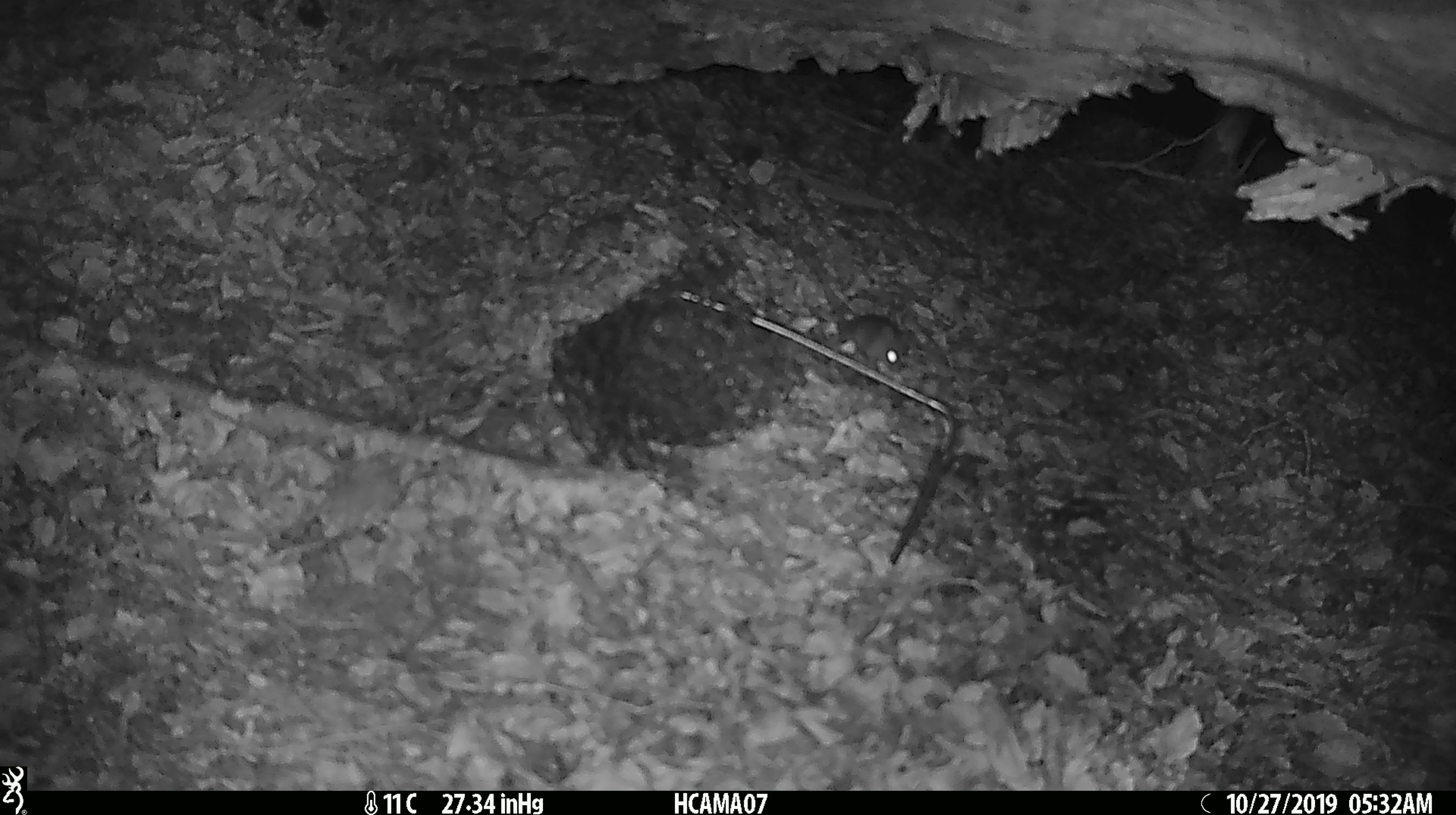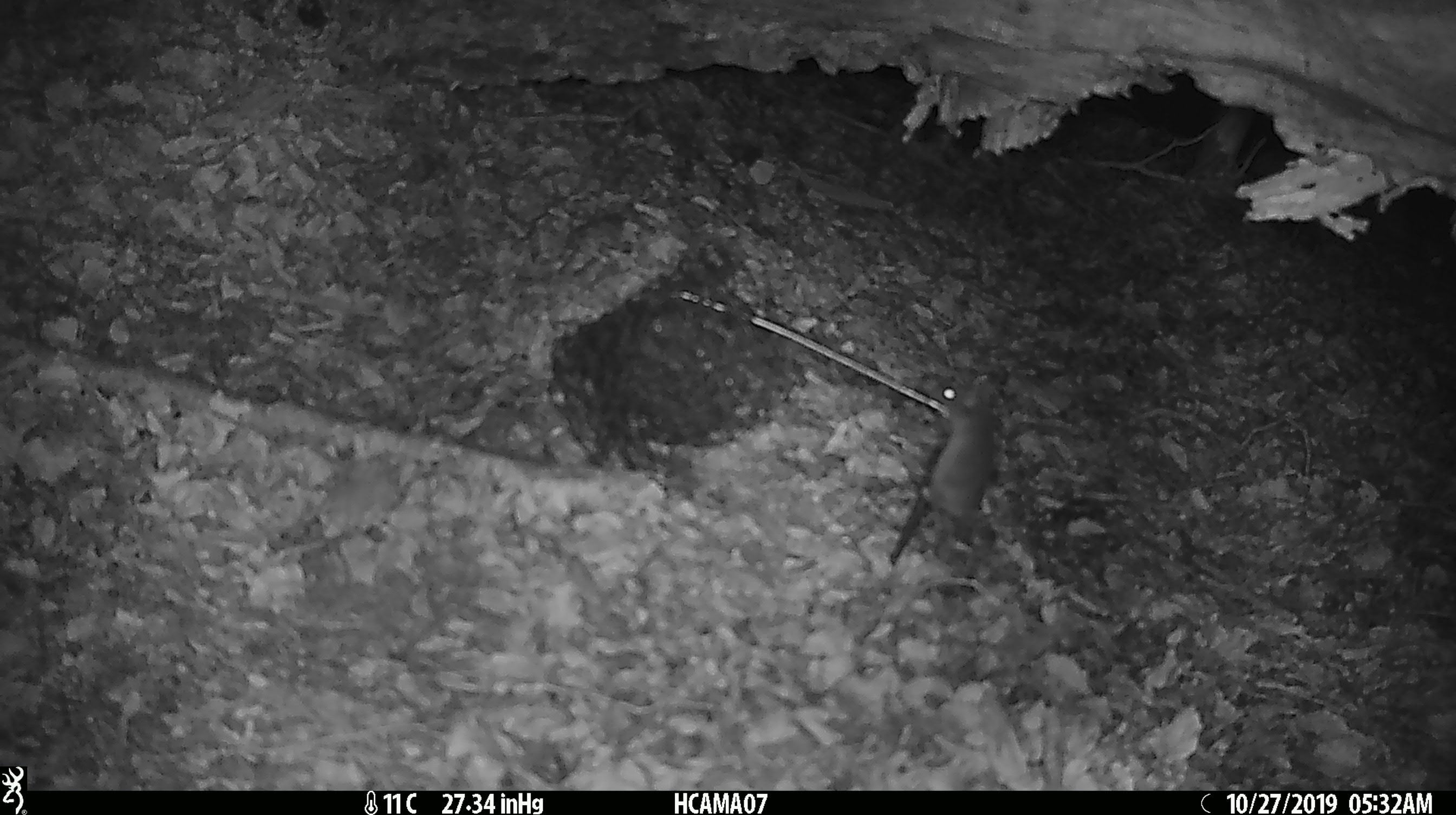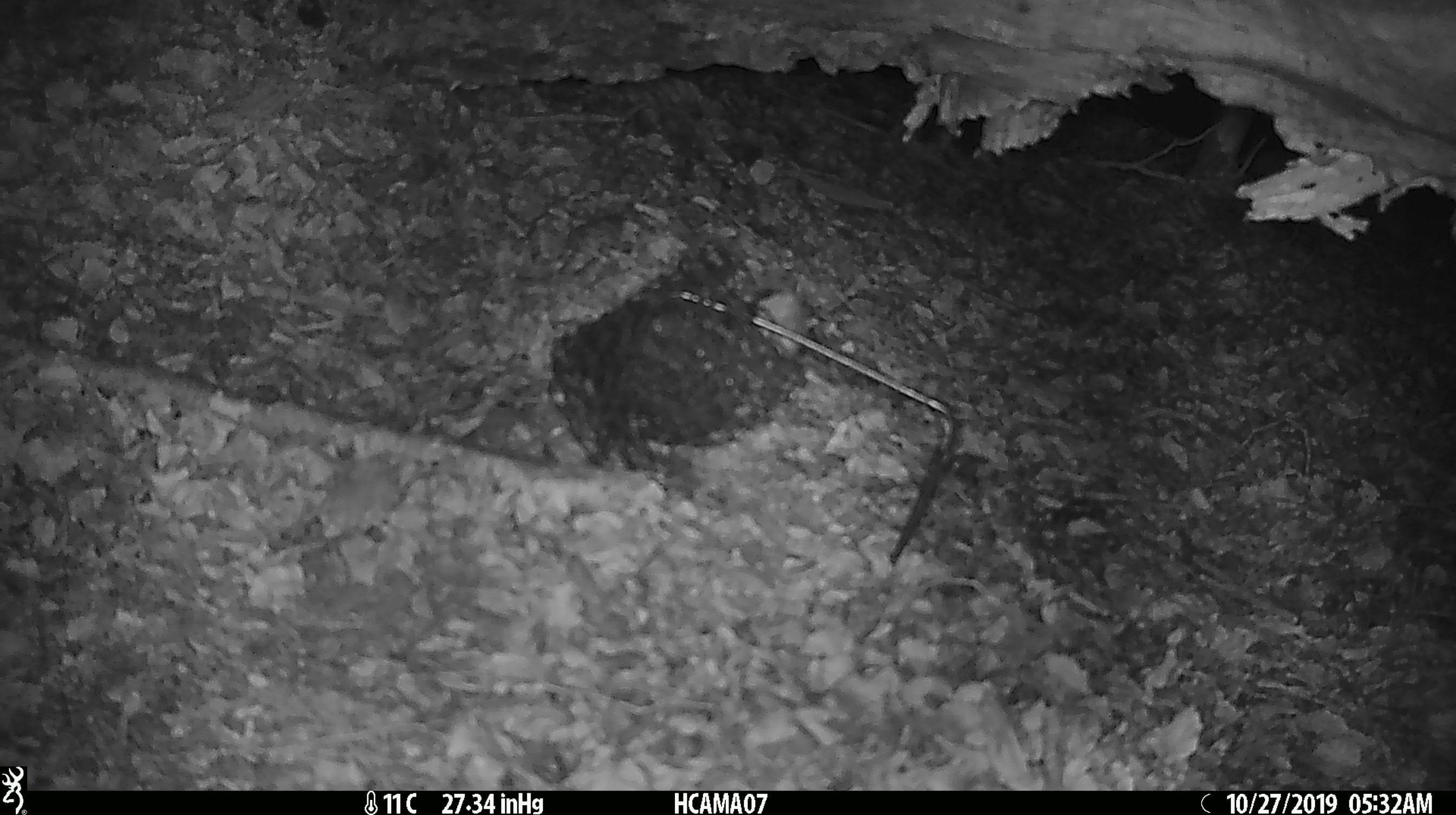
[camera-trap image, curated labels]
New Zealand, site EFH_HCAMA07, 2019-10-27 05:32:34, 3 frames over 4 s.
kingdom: Animalia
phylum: Chordata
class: Mammalia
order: Rodentia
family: Muridae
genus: Mus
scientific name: Mus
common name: mouse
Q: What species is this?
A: Mouse (Mus).